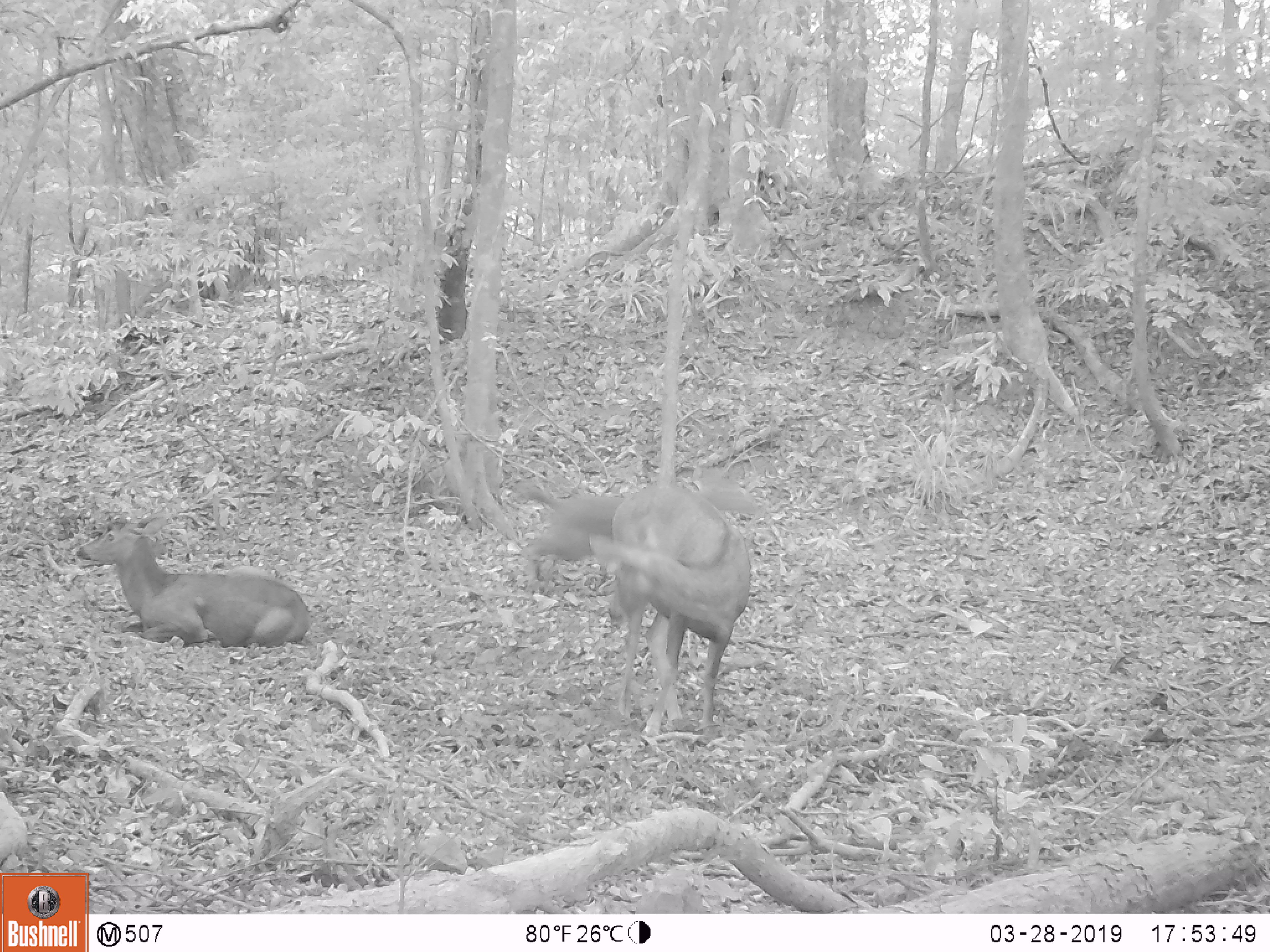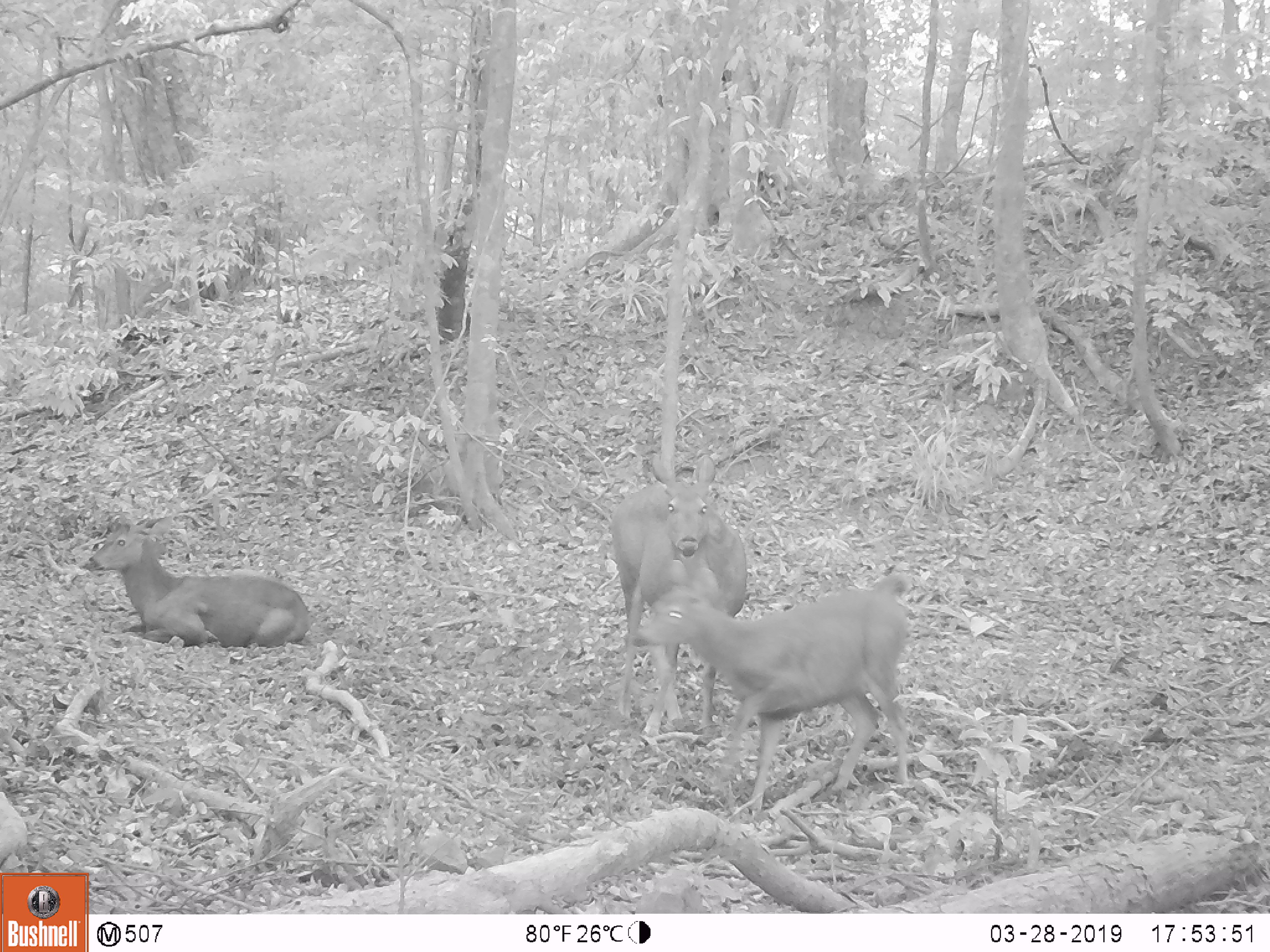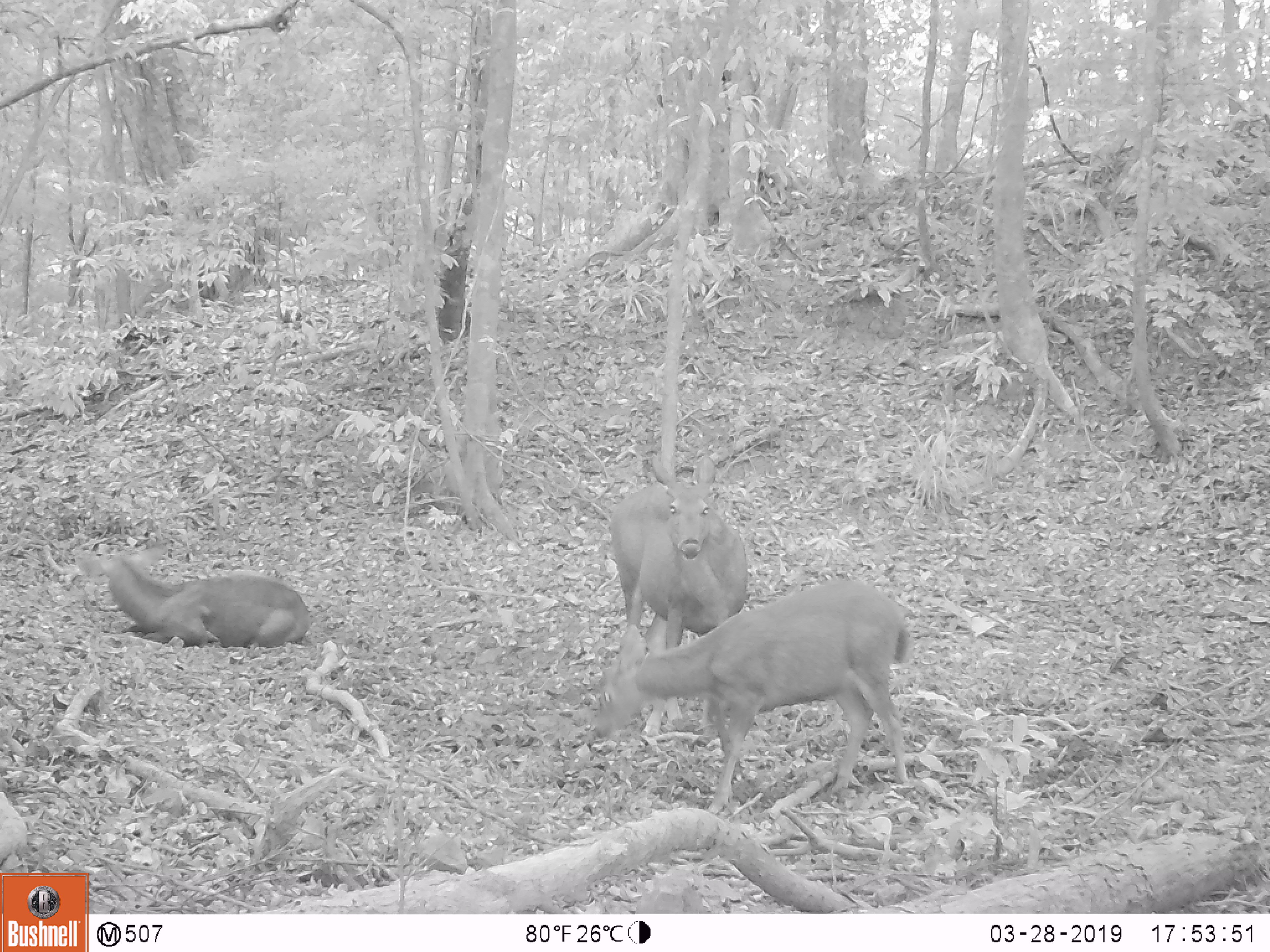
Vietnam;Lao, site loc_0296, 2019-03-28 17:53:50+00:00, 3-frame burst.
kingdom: Animalia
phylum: Chordata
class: Mammalia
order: Artiodactyla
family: Cervidae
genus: Rusa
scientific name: Rusa unicolor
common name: sambar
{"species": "sambar (Rusa unicolor)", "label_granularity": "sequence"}